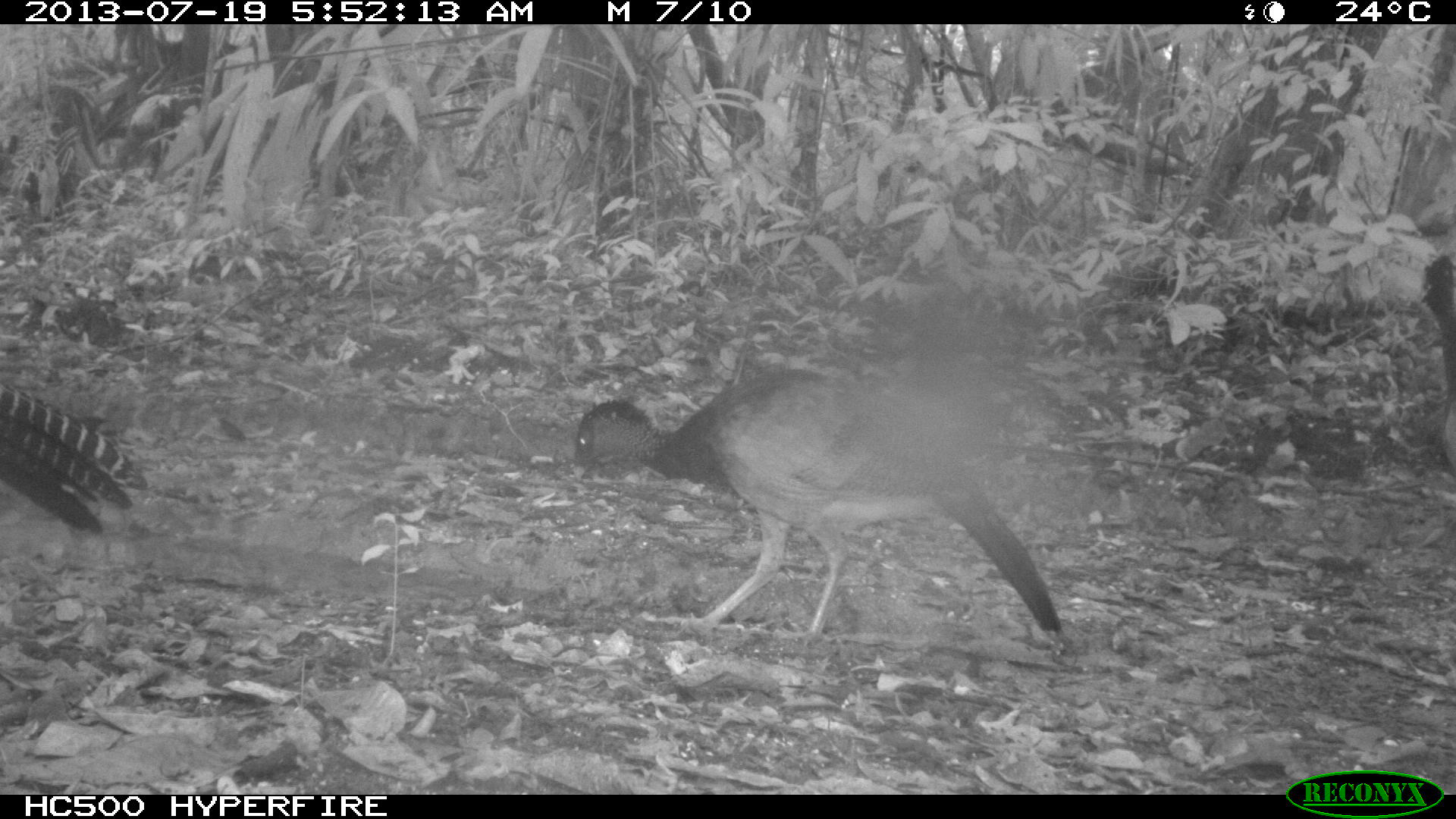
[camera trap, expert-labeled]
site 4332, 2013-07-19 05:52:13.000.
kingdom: Animalia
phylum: Chordata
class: Aves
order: Galliformes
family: Cracidae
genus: Crax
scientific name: Crax rubra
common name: great curassow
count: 4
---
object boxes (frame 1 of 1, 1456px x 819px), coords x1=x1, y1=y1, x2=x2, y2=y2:
crax rubra: x1=570, y1=366, x2=1076, y2=656; x1=0, y1=375, x2=150, y2=538